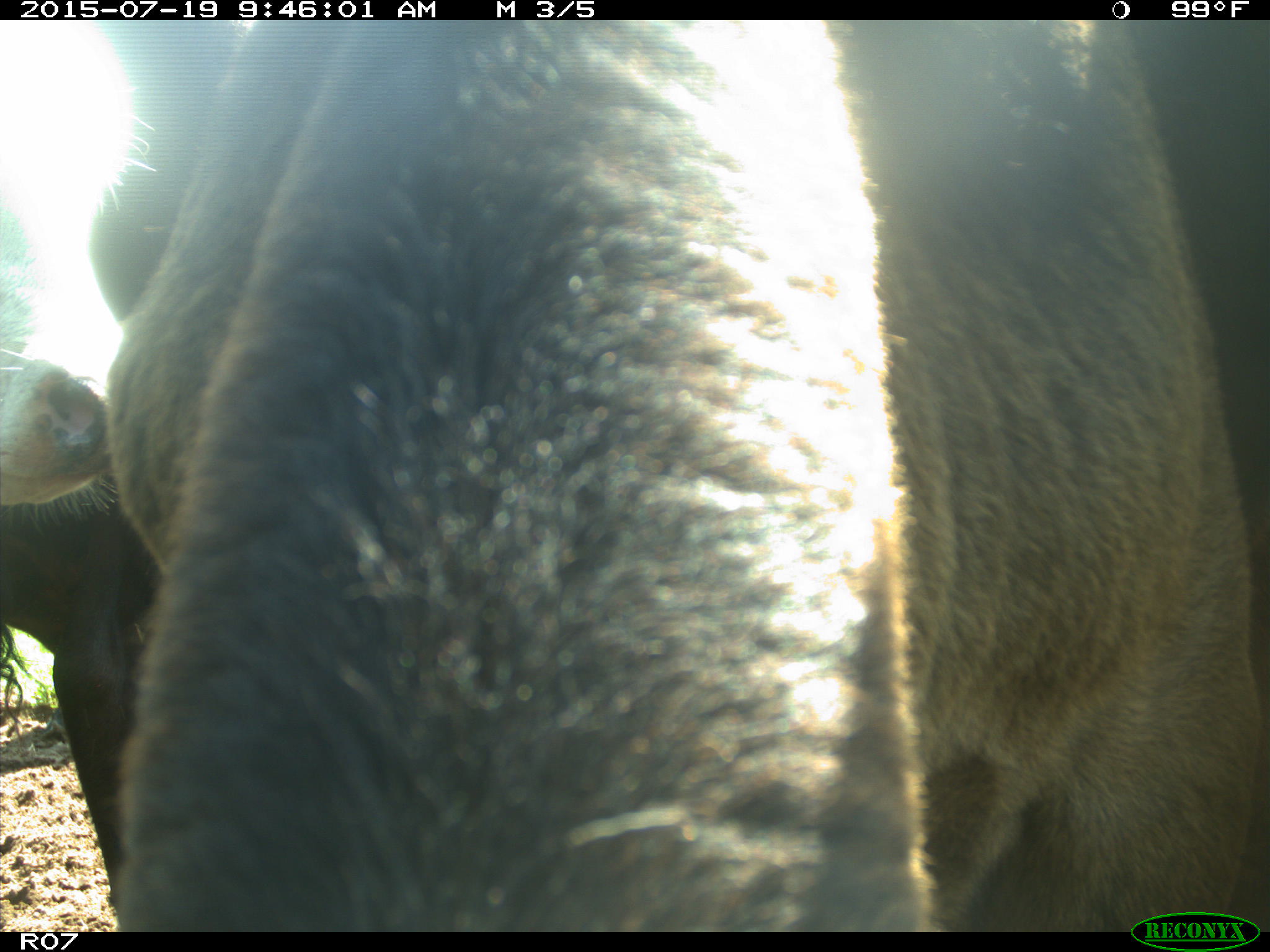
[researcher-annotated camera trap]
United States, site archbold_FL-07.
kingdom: Animalia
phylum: Chordata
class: Mammalia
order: Artiodactyla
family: Bovidae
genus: Bos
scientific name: Bos taurus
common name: domestic cow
Bos taurus (domestic cow).